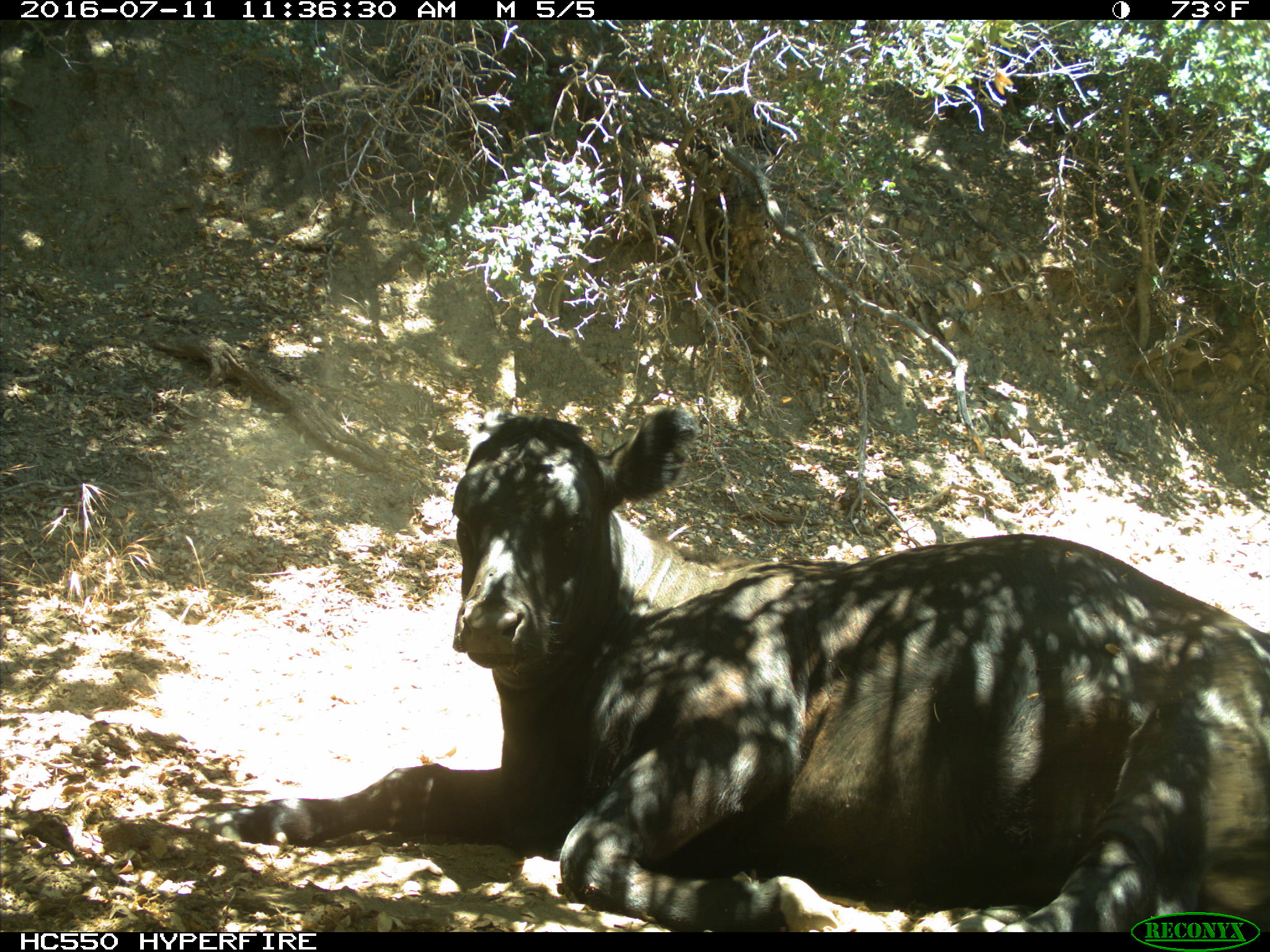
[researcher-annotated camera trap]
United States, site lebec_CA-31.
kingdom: Animalia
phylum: Chordata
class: Mammalia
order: Artiodactyla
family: Bovidae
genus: Bos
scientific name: Bos taurus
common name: domestic cow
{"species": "Bos taurus (domestic cow)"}